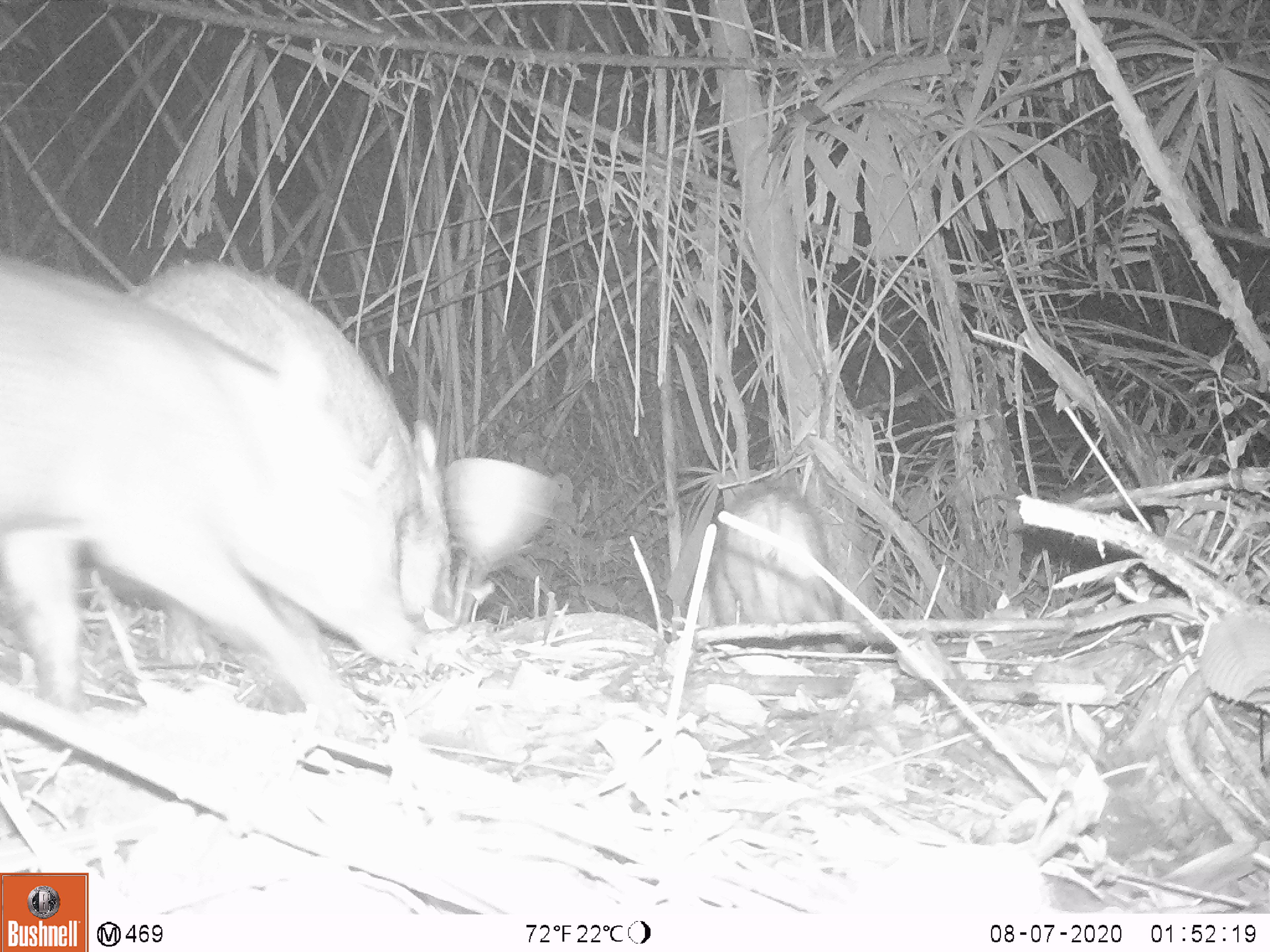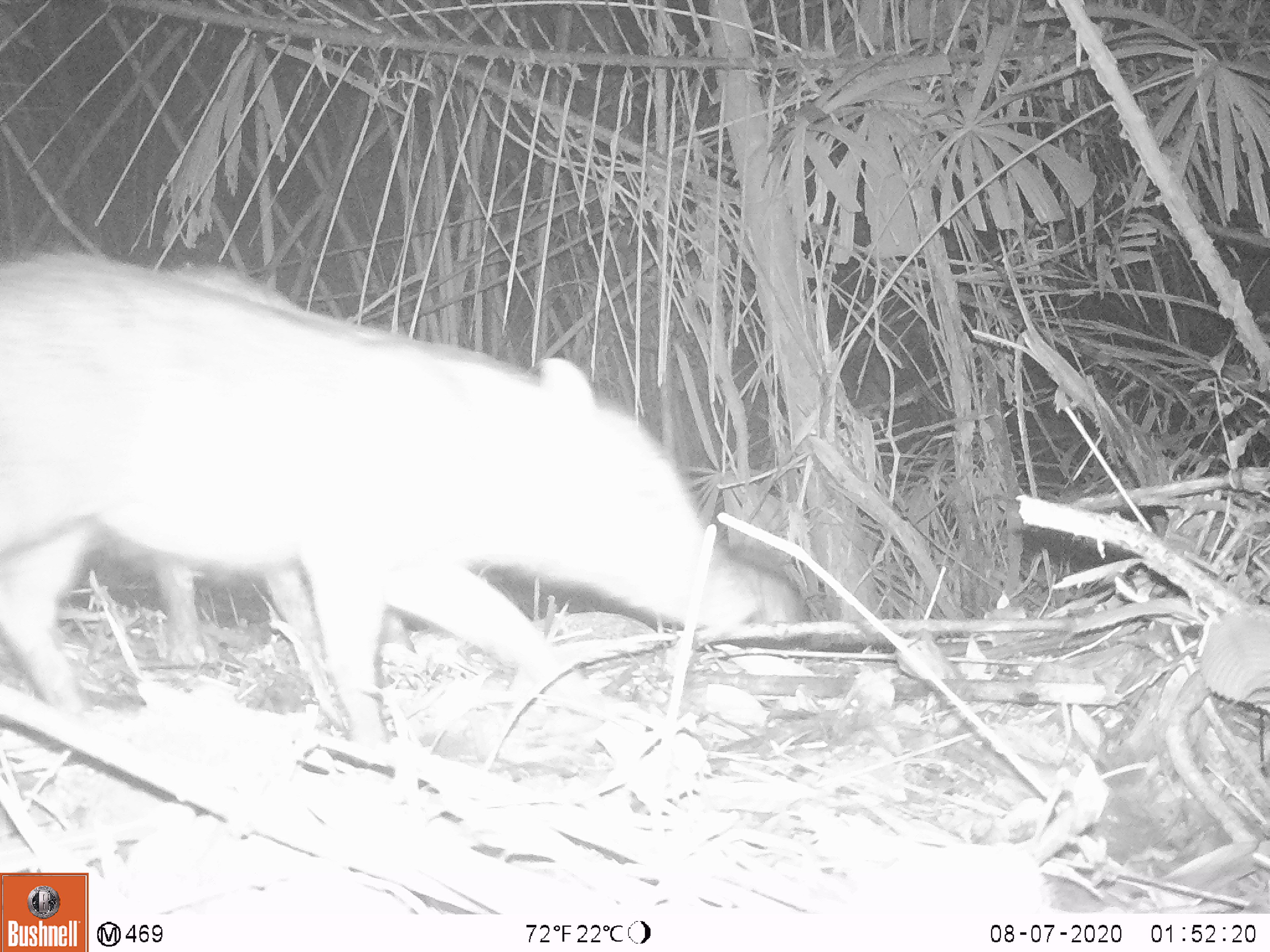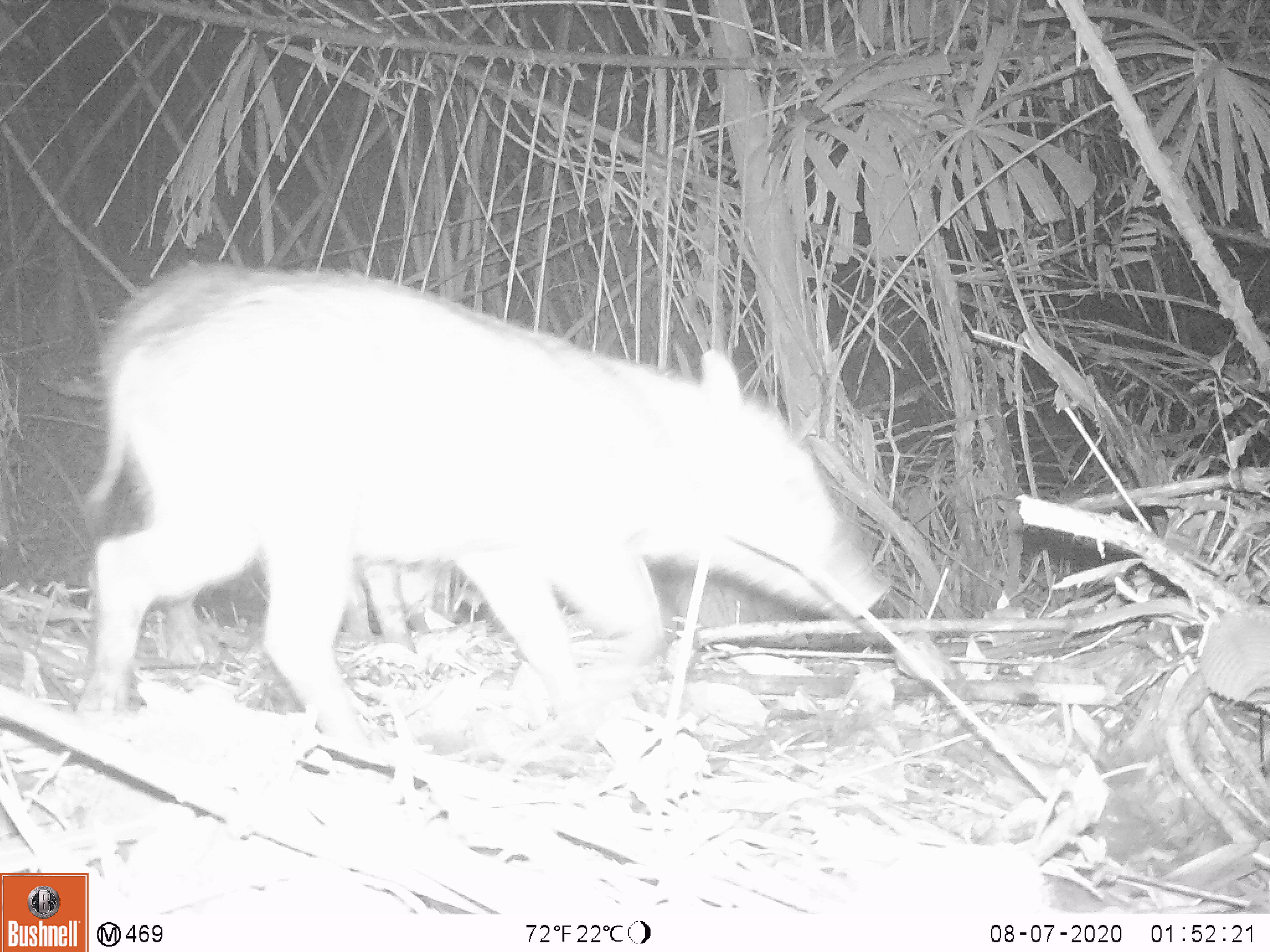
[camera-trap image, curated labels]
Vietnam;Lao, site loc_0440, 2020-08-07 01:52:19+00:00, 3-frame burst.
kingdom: Animalia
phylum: Chordata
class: Mammalia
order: Artiodactyla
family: Suidae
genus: Sus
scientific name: Sus scrofa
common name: eurasian wild pig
Eurasian wild pig (Sus scrofa). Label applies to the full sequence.